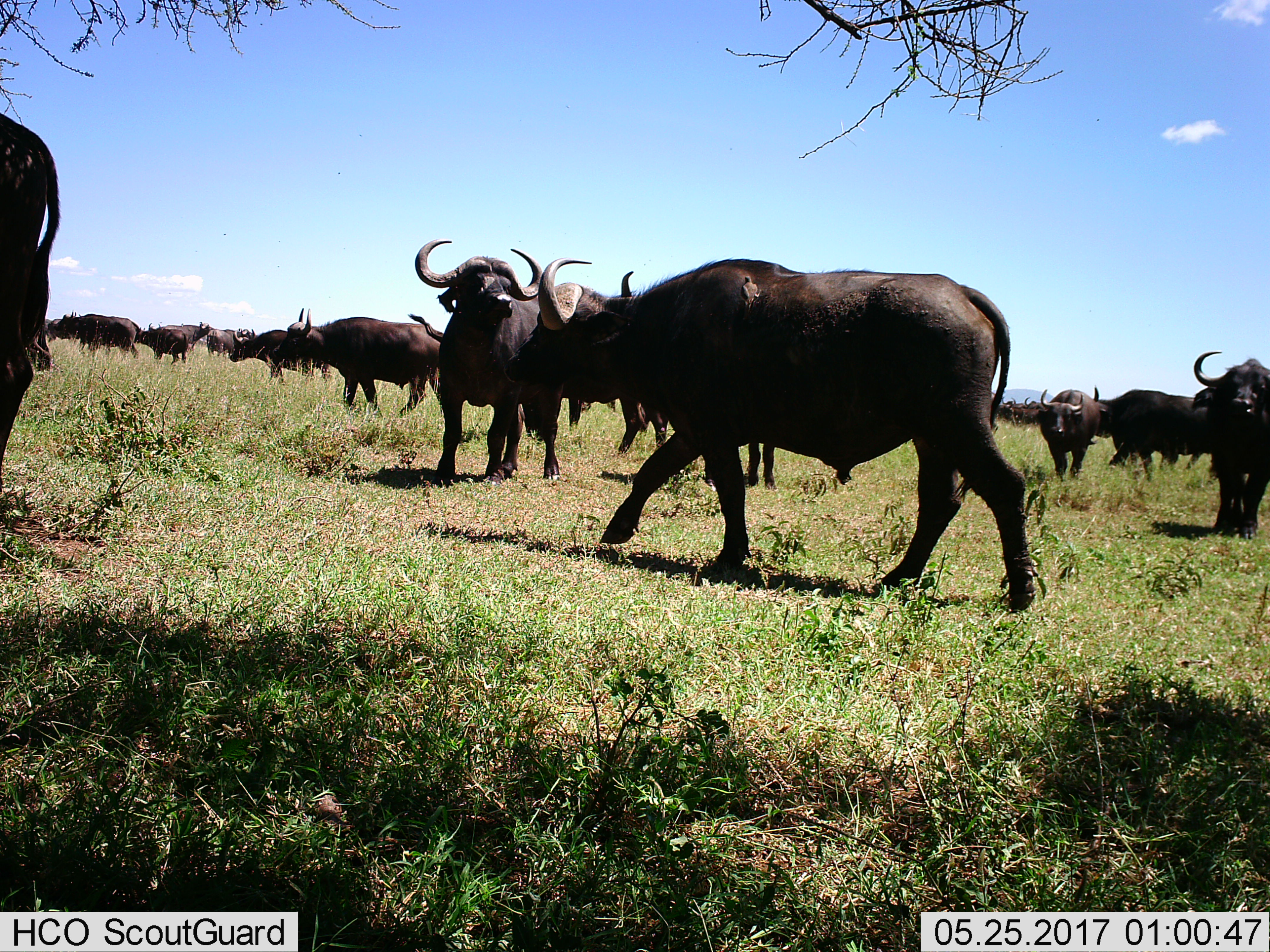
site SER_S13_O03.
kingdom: Animalia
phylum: Chordata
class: Mammalia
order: Artiodactyla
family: Bovidae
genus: Syncerus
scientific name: Syncerus caffer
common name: african buffalo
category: buffalo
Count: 11-50.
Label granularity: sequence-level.